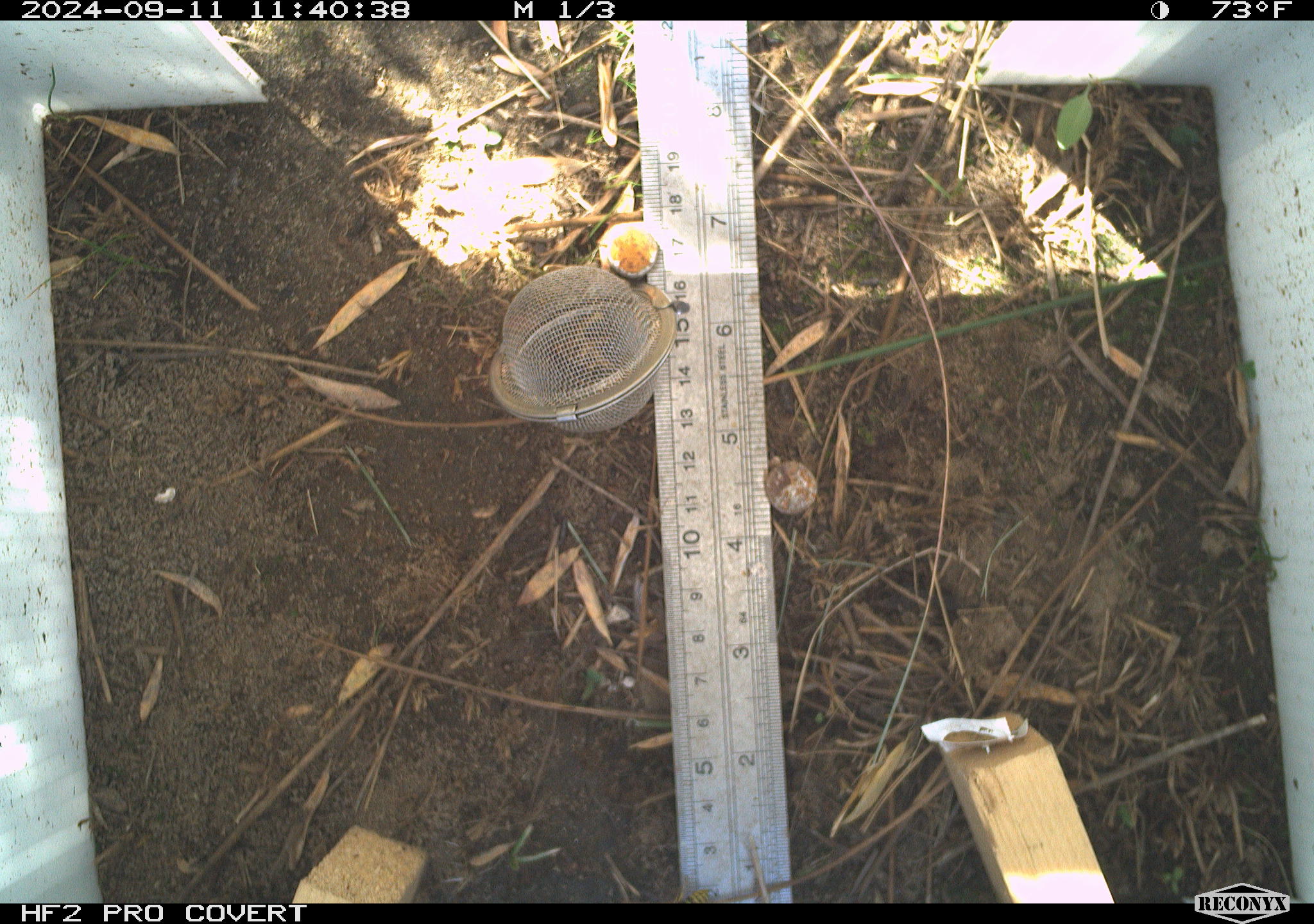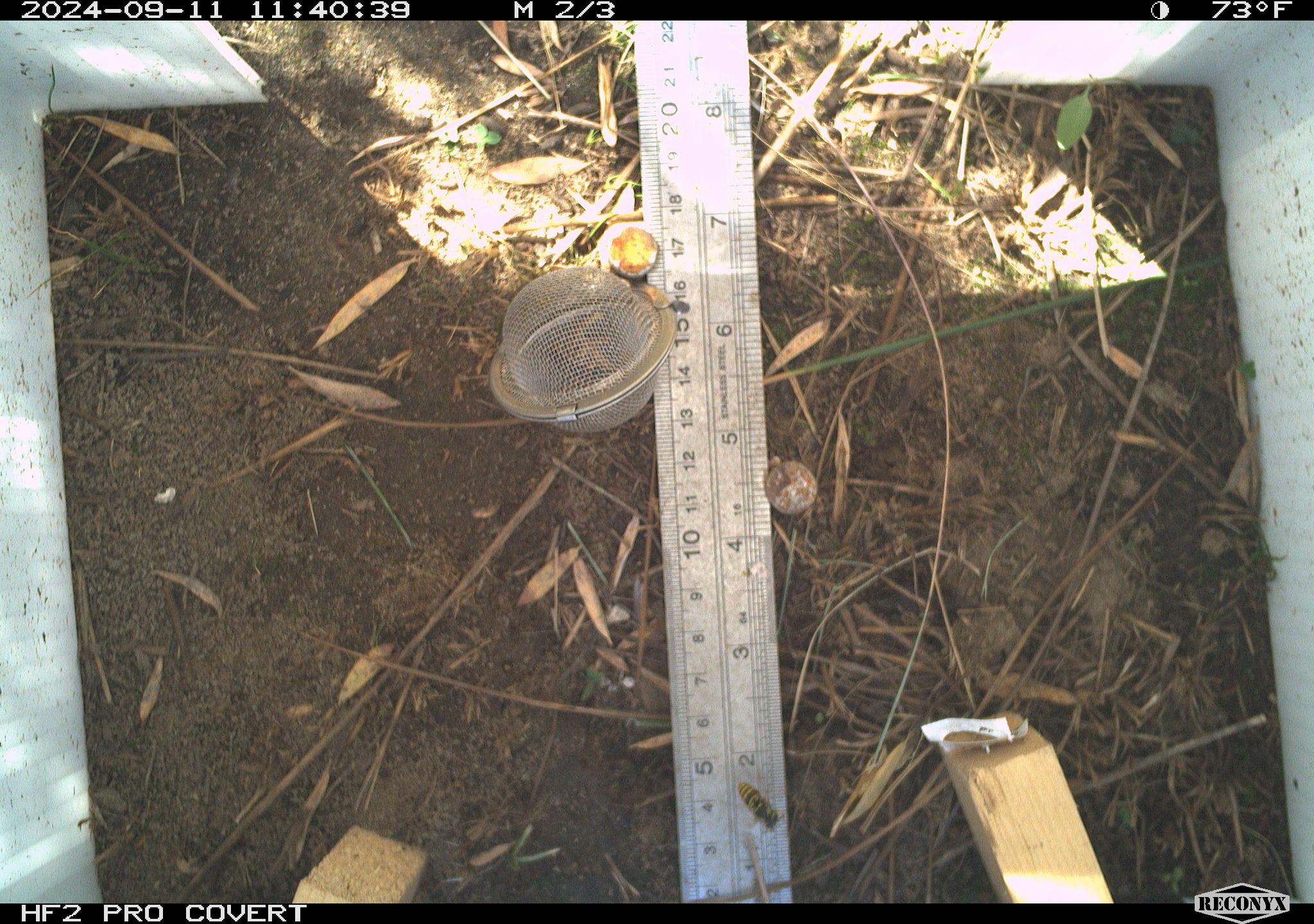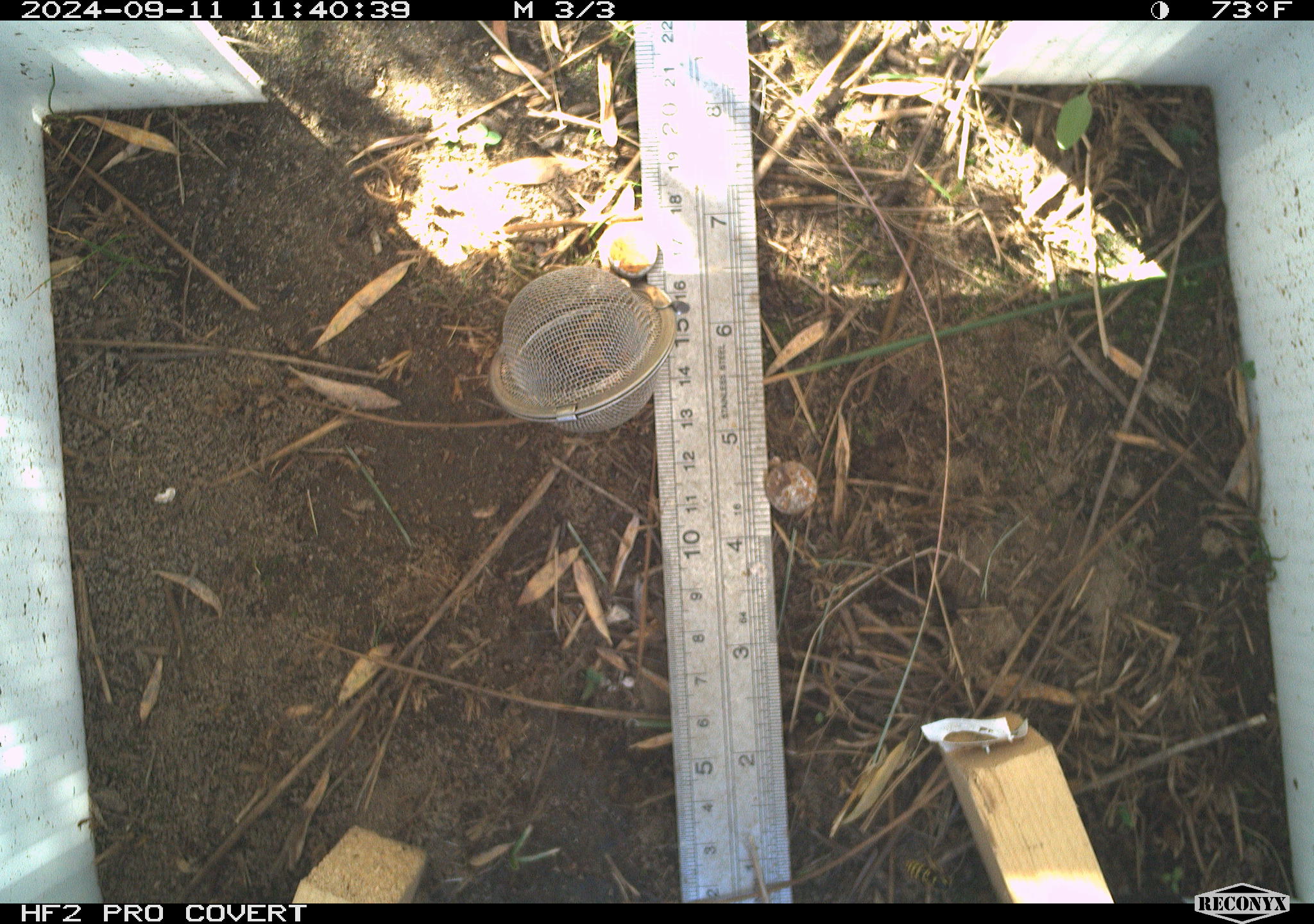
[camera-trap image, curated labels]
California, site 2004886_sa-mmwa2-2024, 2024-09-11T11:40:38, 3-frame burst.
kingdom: Animalia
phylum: Arthropoda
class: Insecta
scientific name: Insecta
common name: insect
Insect (Insecta).